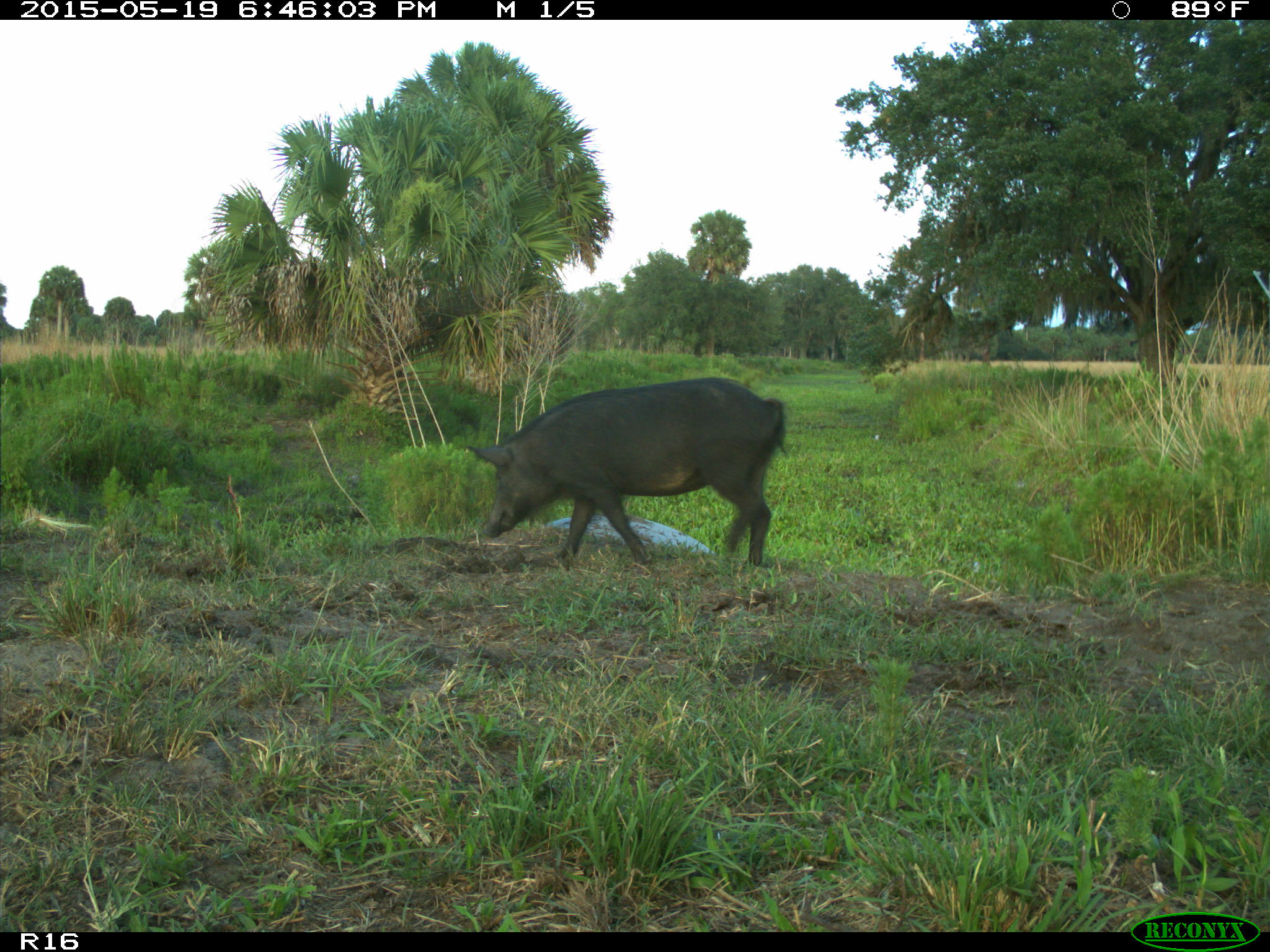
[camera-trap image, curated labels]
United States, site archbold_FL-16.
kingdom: Animalia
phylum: Chordata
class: Mammalia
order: Artiodactyla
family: Suidae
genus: Sus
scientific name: Sus scrofa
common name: wild boar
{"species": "Sus scrofa (wild boar)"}